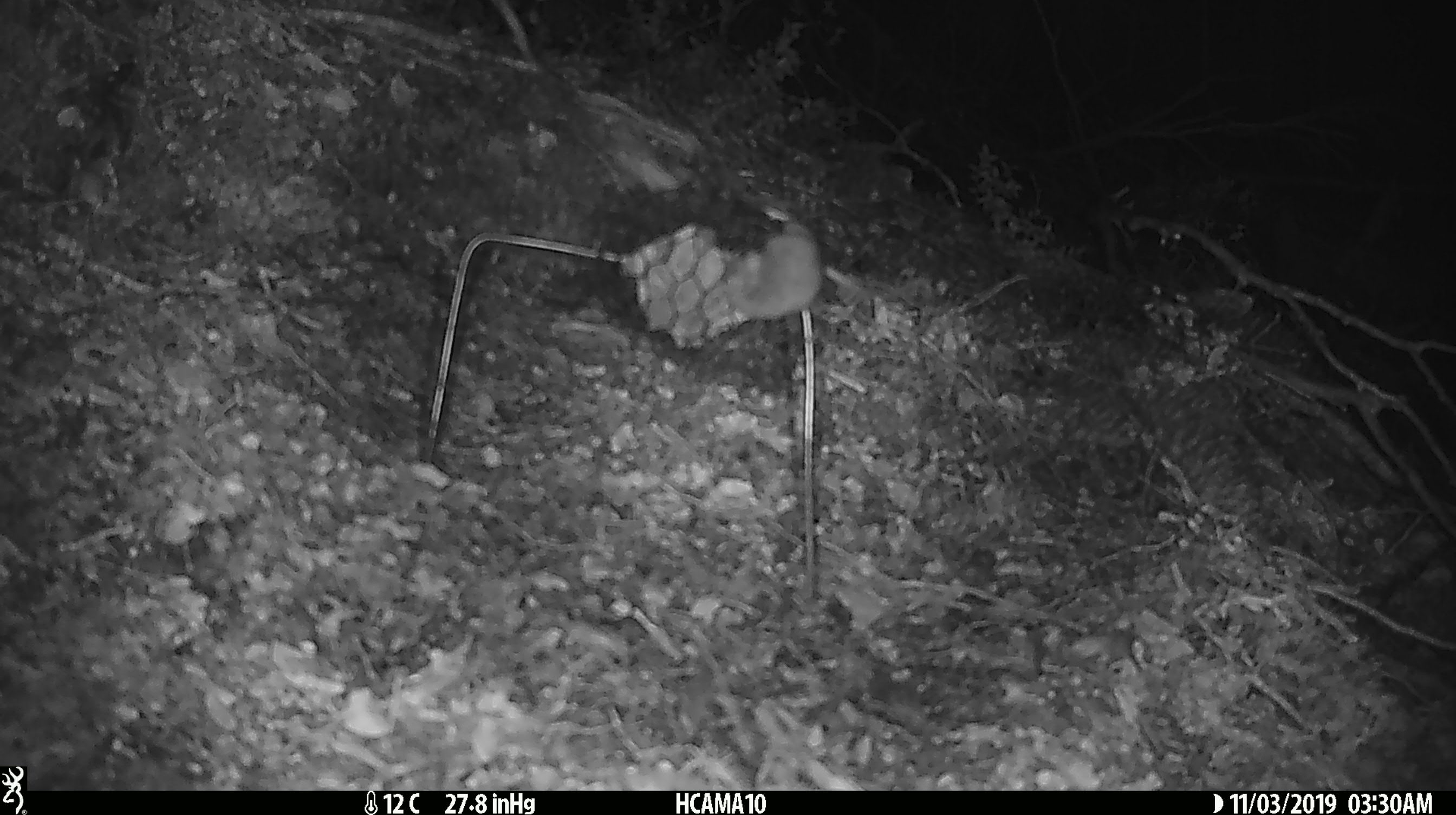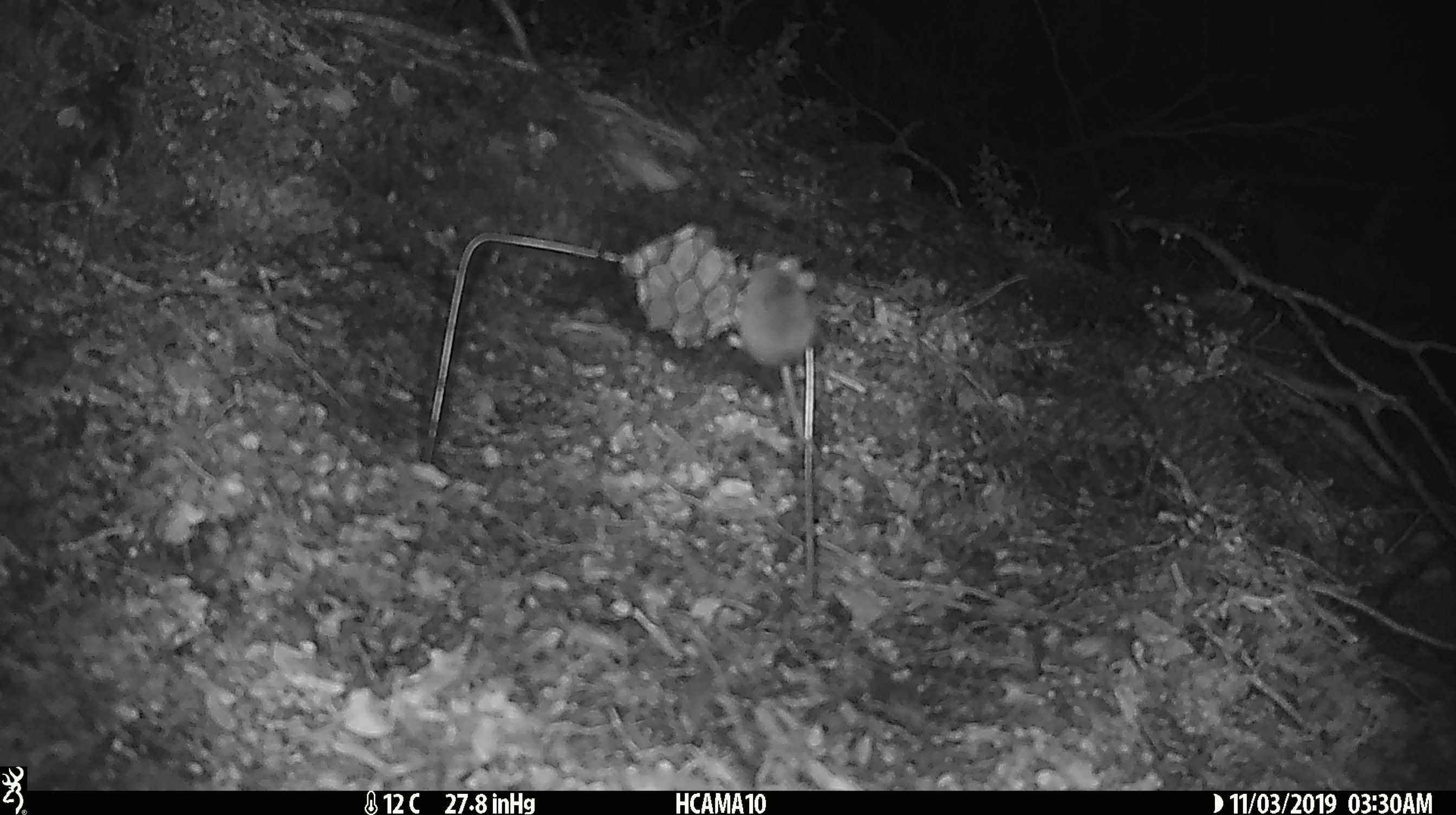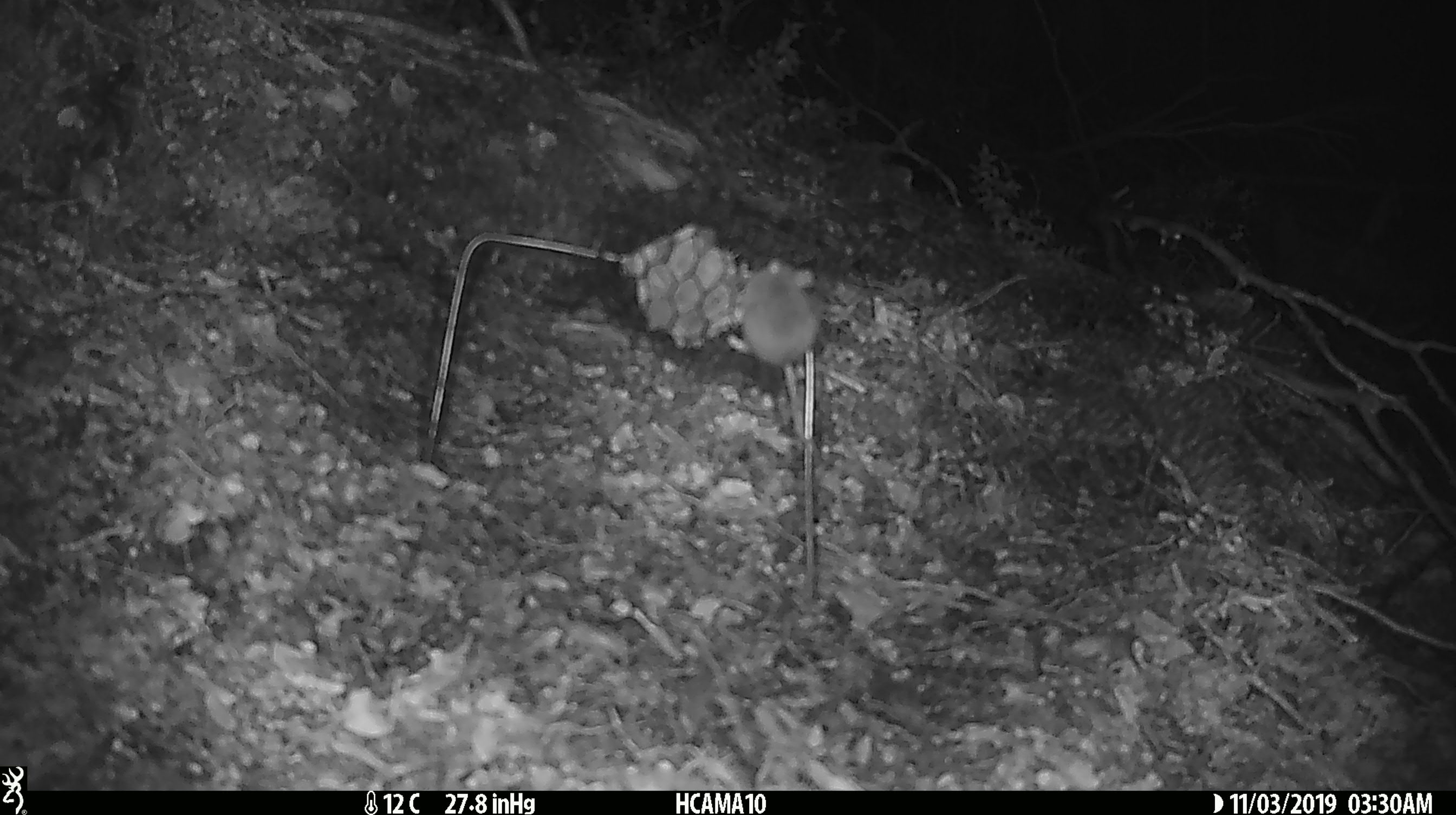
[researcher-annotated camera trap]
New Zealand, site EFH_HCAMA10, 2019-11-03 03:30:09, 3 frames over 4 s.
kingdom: Animalia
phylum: Chordata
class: Mammalia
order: Rodentia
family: Muridae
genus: Mus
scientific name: Mus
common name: mouse